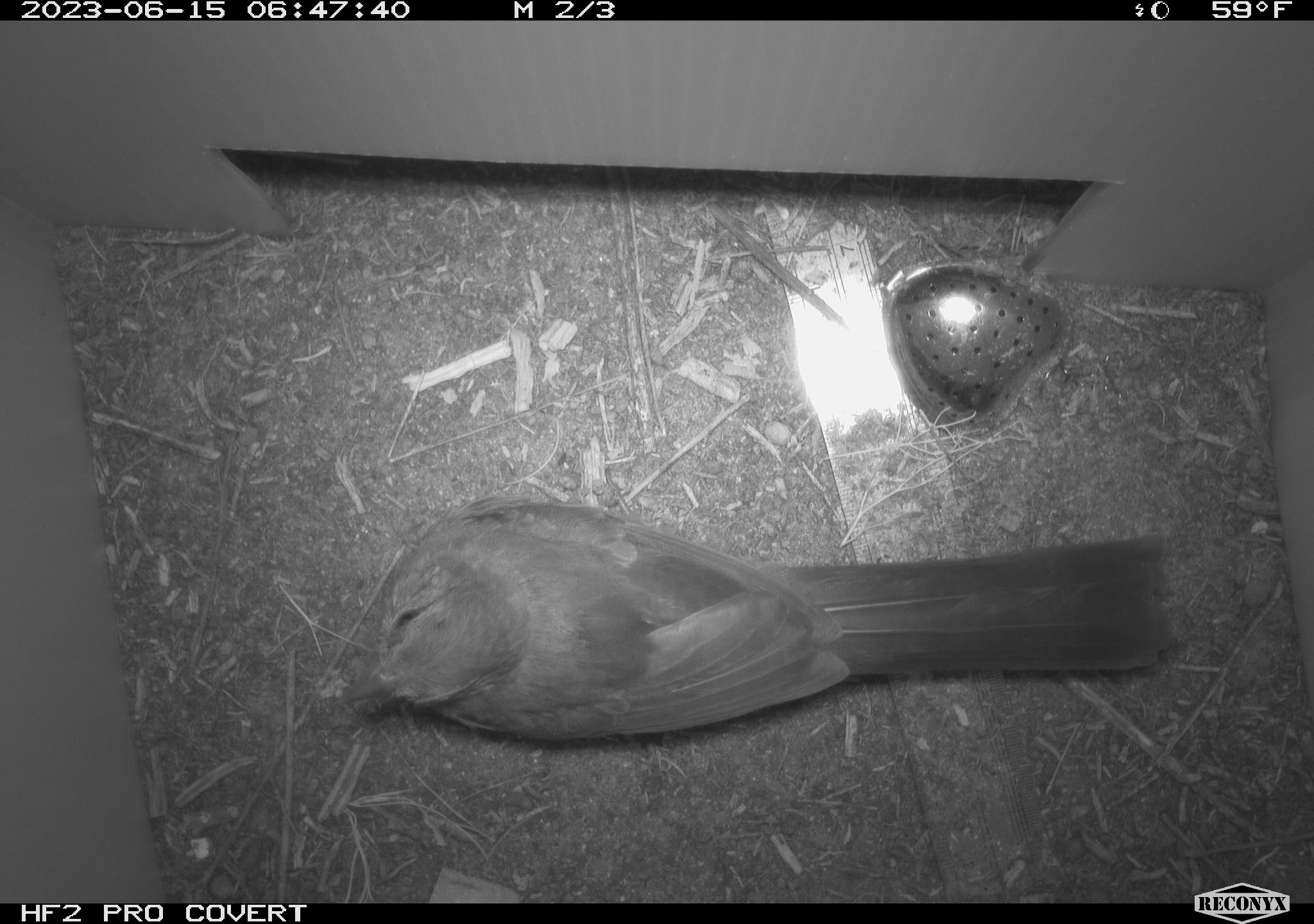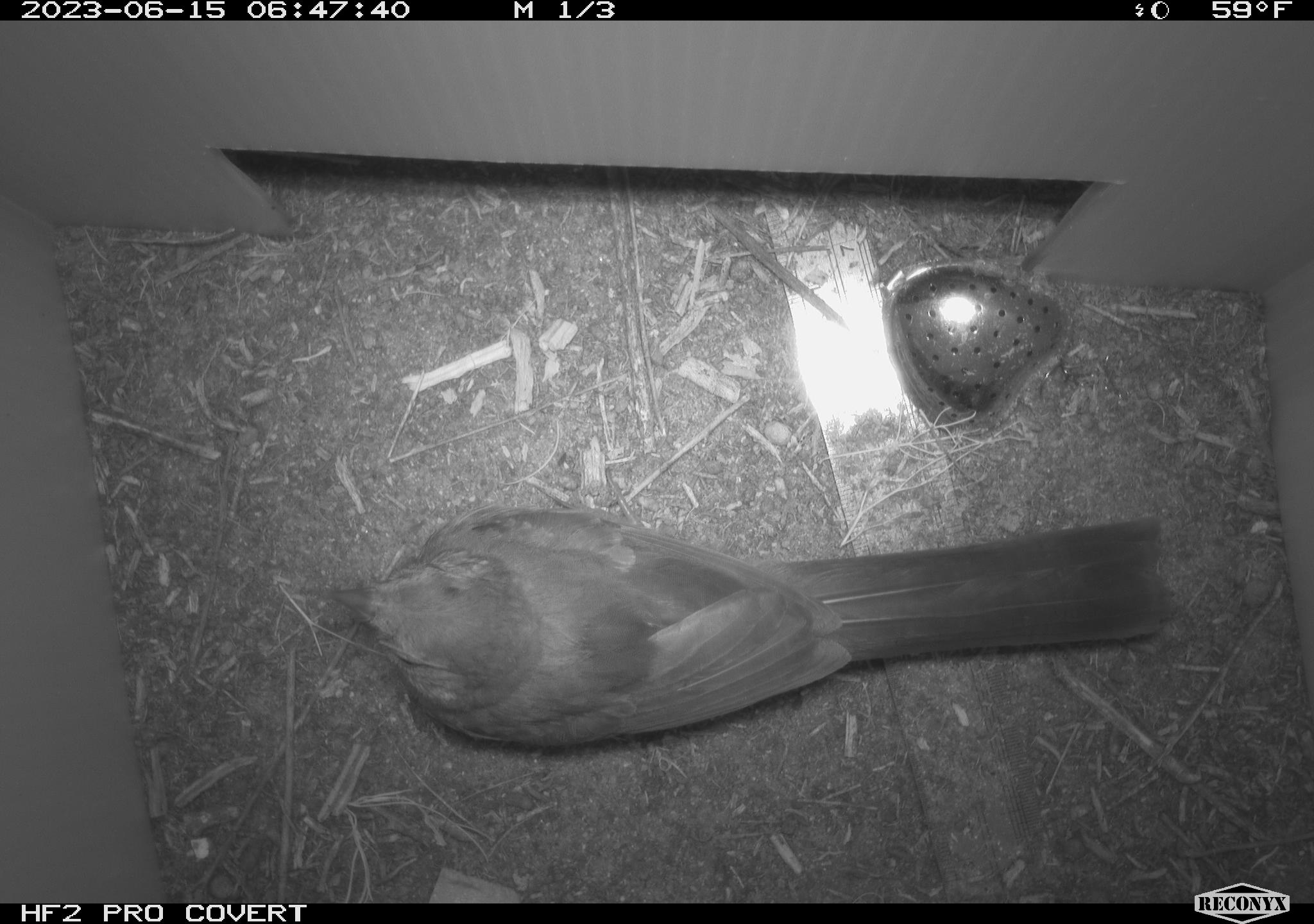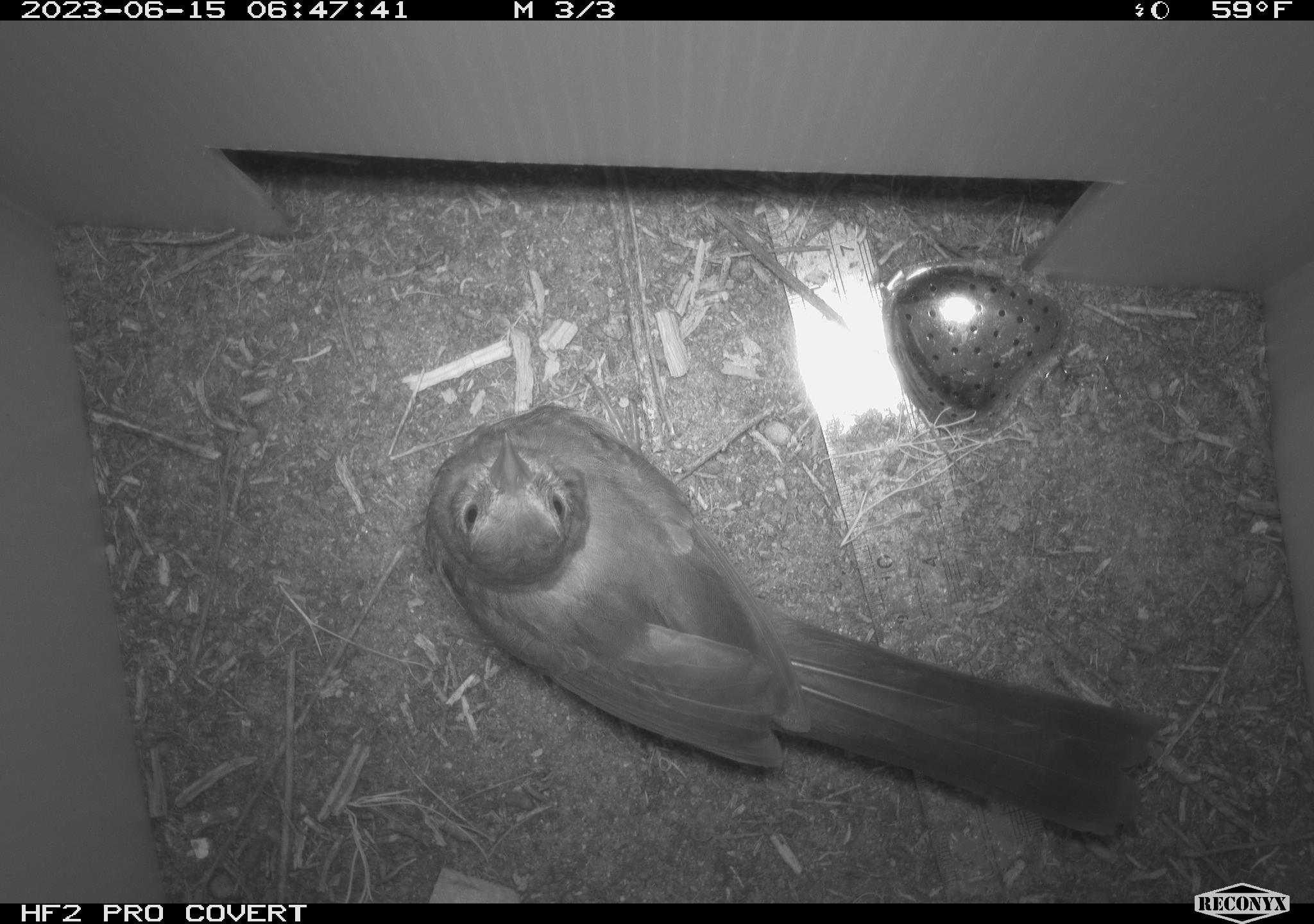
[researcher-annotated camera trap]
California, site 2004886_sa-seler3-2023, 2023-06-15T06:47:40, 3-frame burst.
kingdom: Animalia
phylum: Chordata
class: Aves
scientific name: Aves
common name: bird